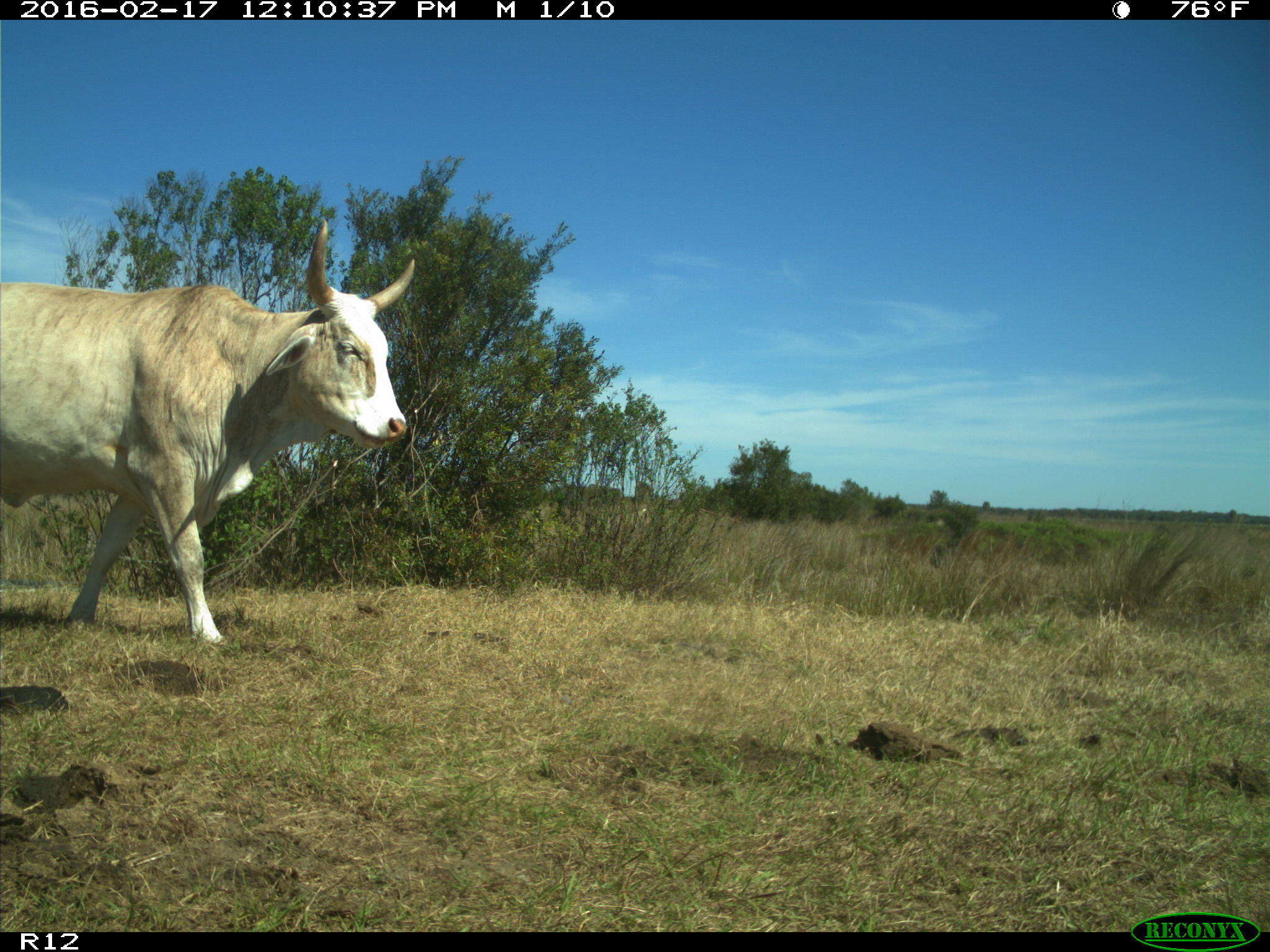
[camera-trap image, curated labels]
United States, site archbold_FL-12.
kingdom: Animalia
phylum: Chordata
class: Mammalia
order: Artiodactyla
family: Bovidae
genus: Bos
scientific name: Bos taurus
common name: domestic cow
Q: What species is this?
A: Bos taurus (domestic cow).